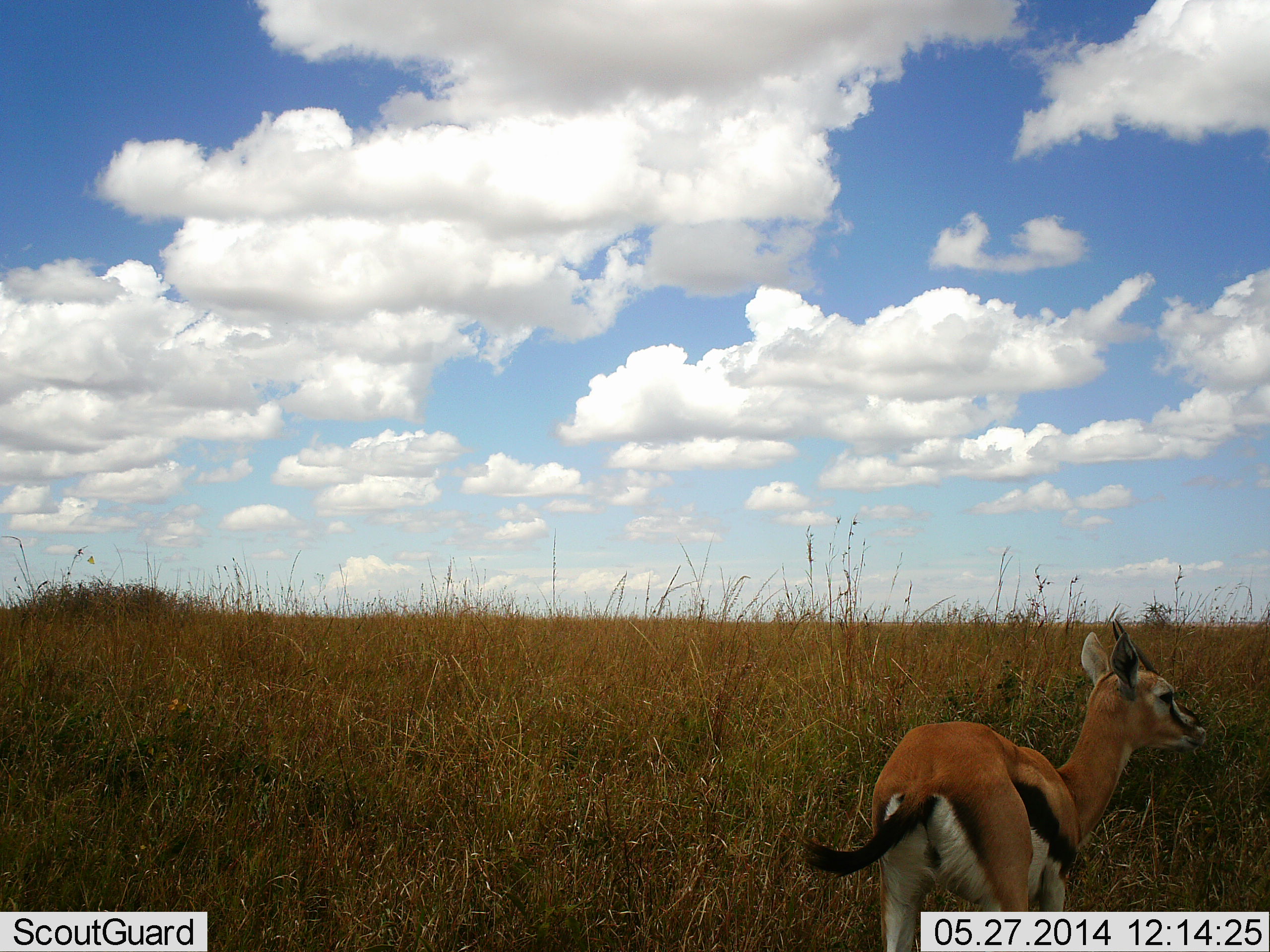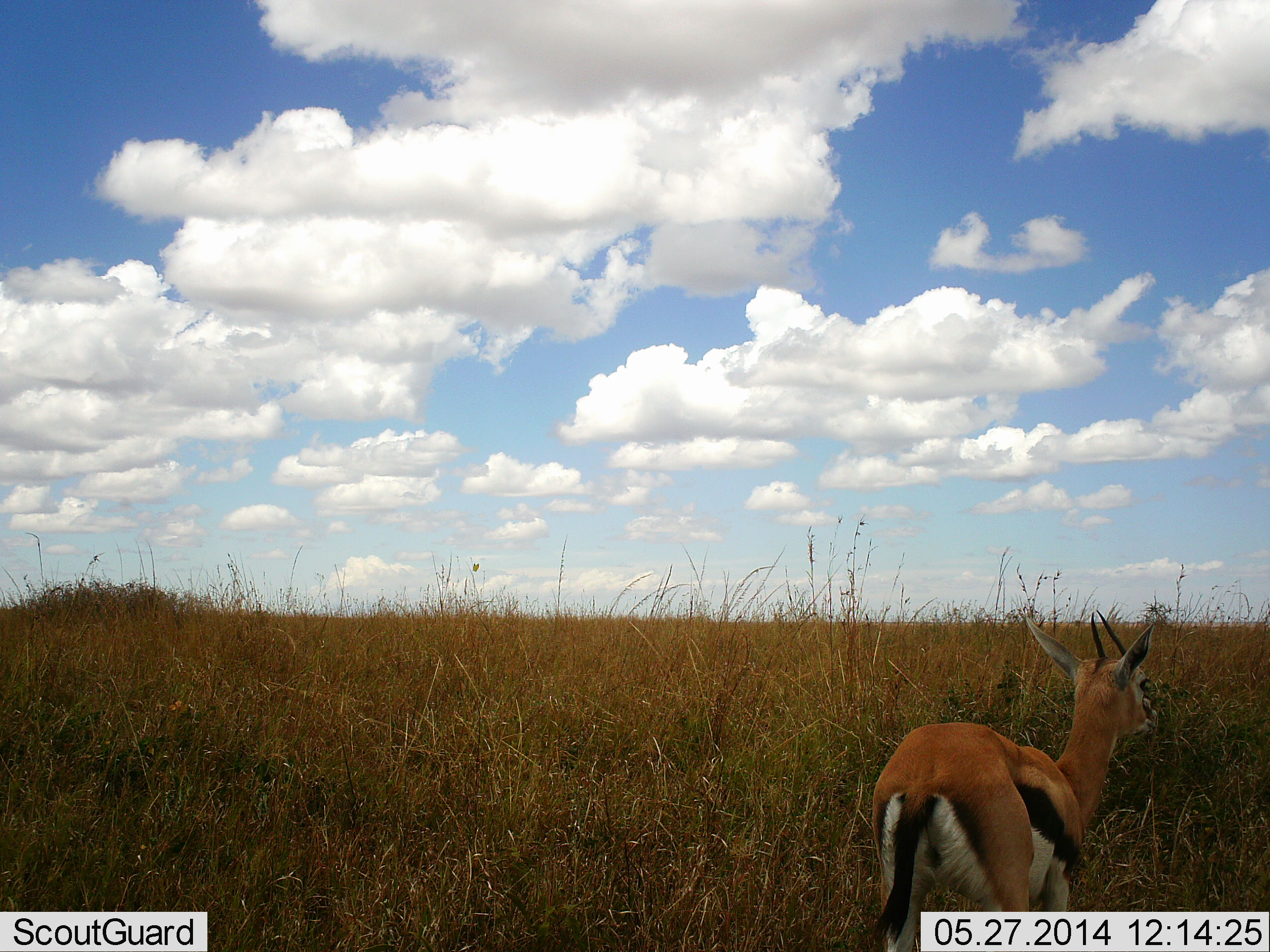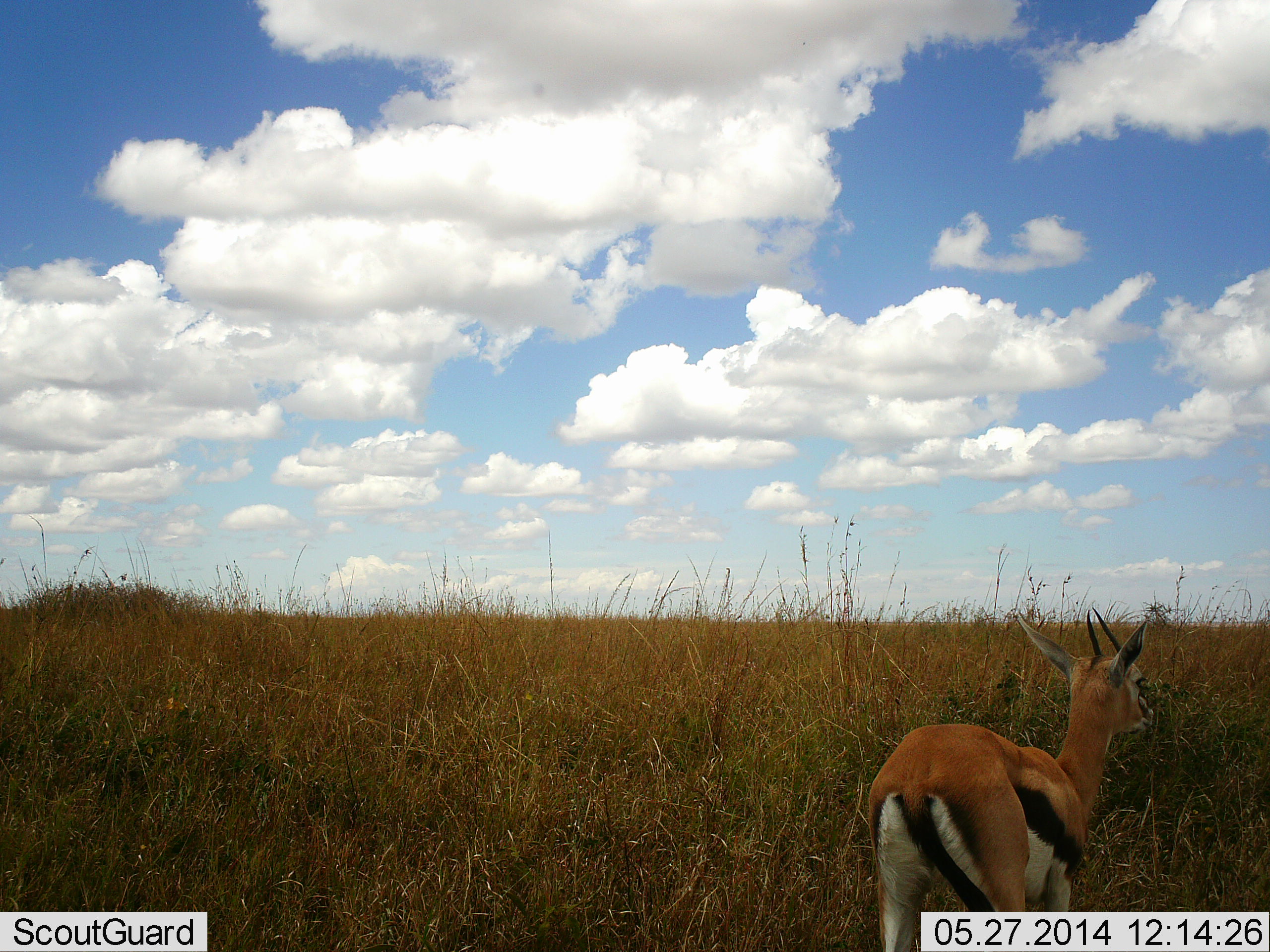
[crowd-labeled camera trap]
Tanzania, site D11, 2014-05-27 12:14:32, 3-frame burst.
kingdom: Animalia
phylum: Chordata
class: Mammalia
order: Artiodactyla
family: Bovidae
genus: Eudorcas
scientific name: Eudorcas thomsonii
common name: thomson's gazelle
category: gazellethomsons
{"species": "gazellethomsons (thomson's gazelle) (Eudorcas thomsonii)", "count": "1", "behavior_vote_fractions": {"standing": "90%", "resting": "10%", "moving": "0%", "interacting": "0%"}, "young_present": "0%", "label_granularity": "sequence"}